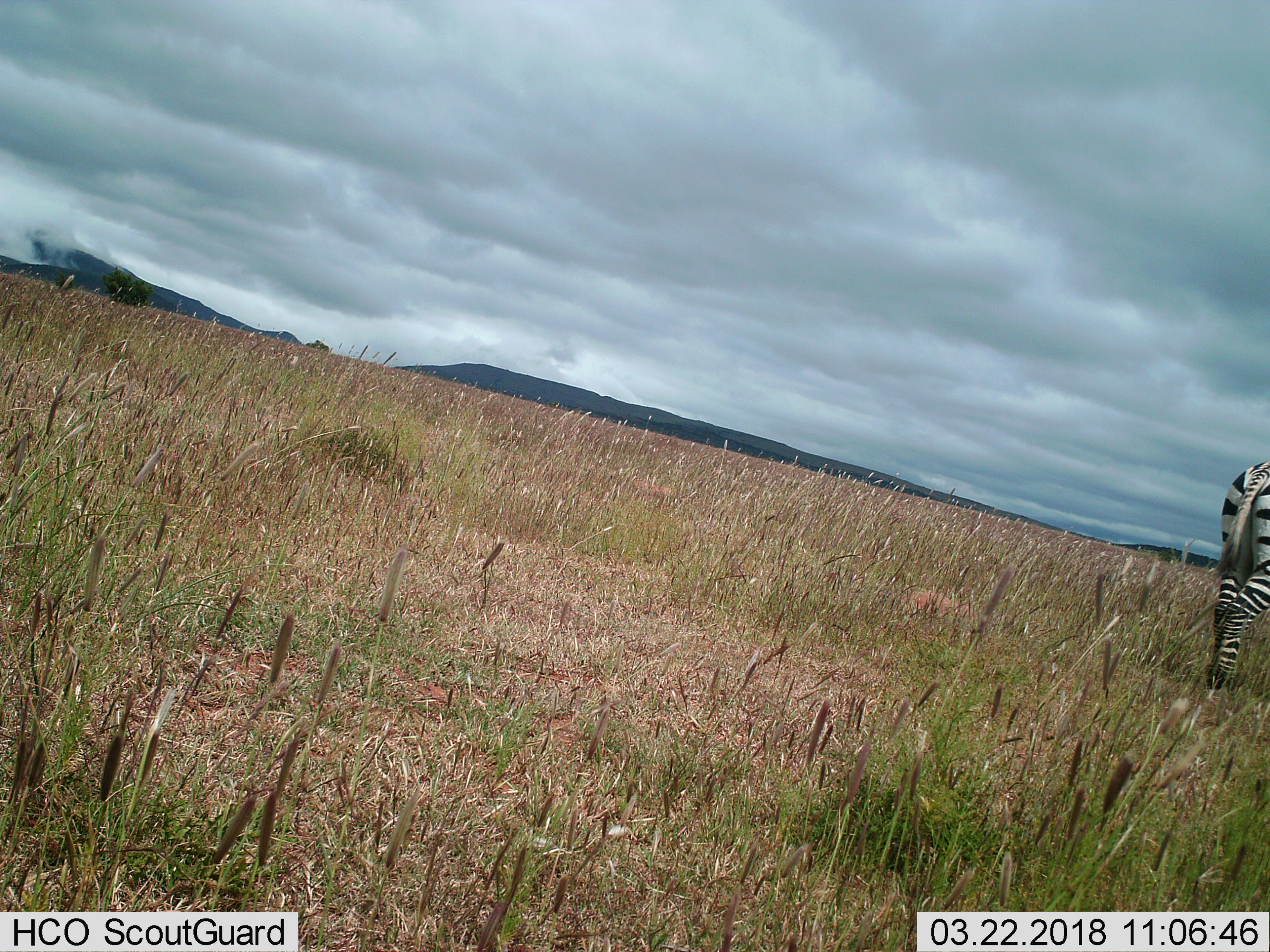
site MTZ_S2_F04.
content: unidentified animal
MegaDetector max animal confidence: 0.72